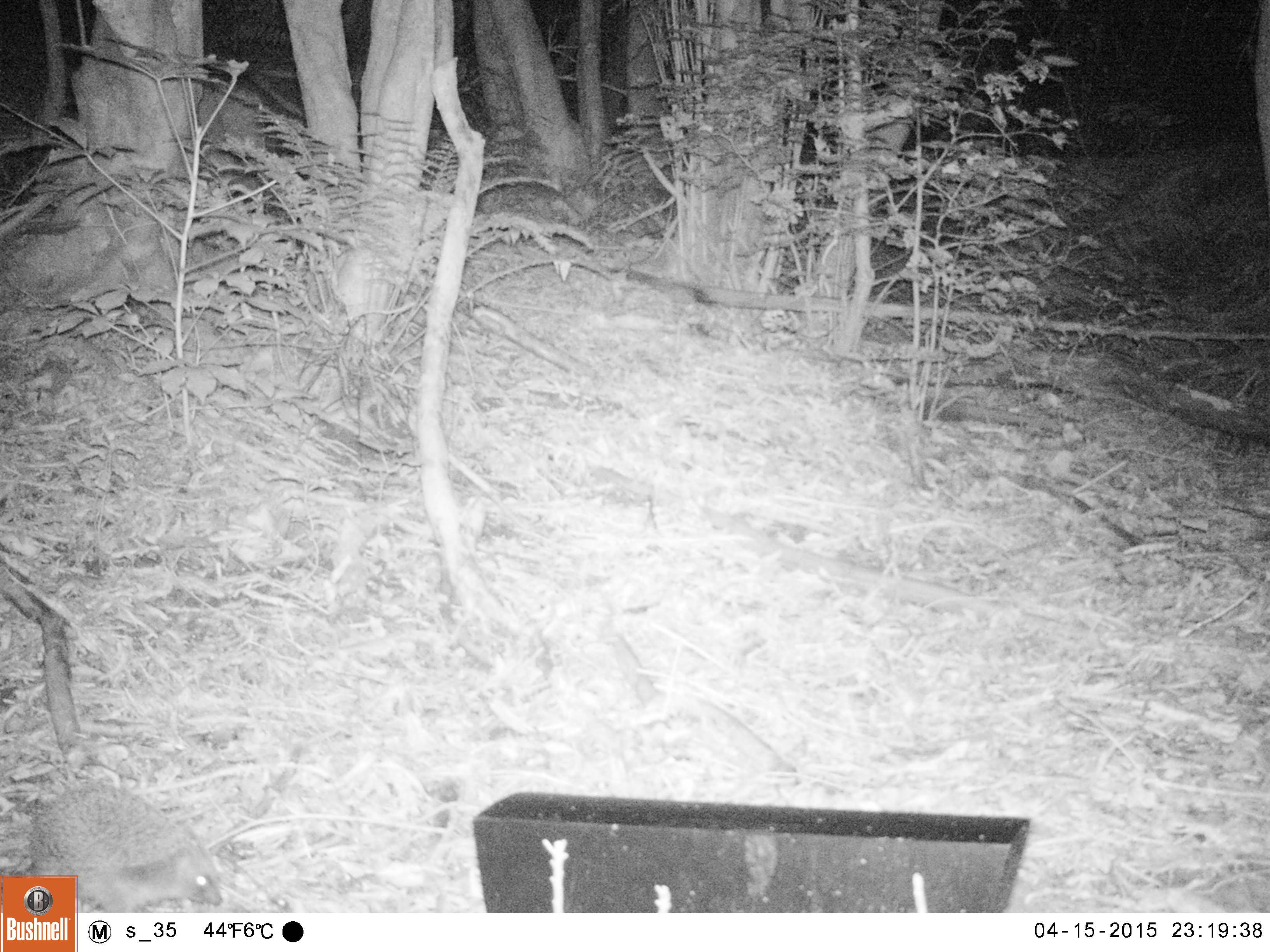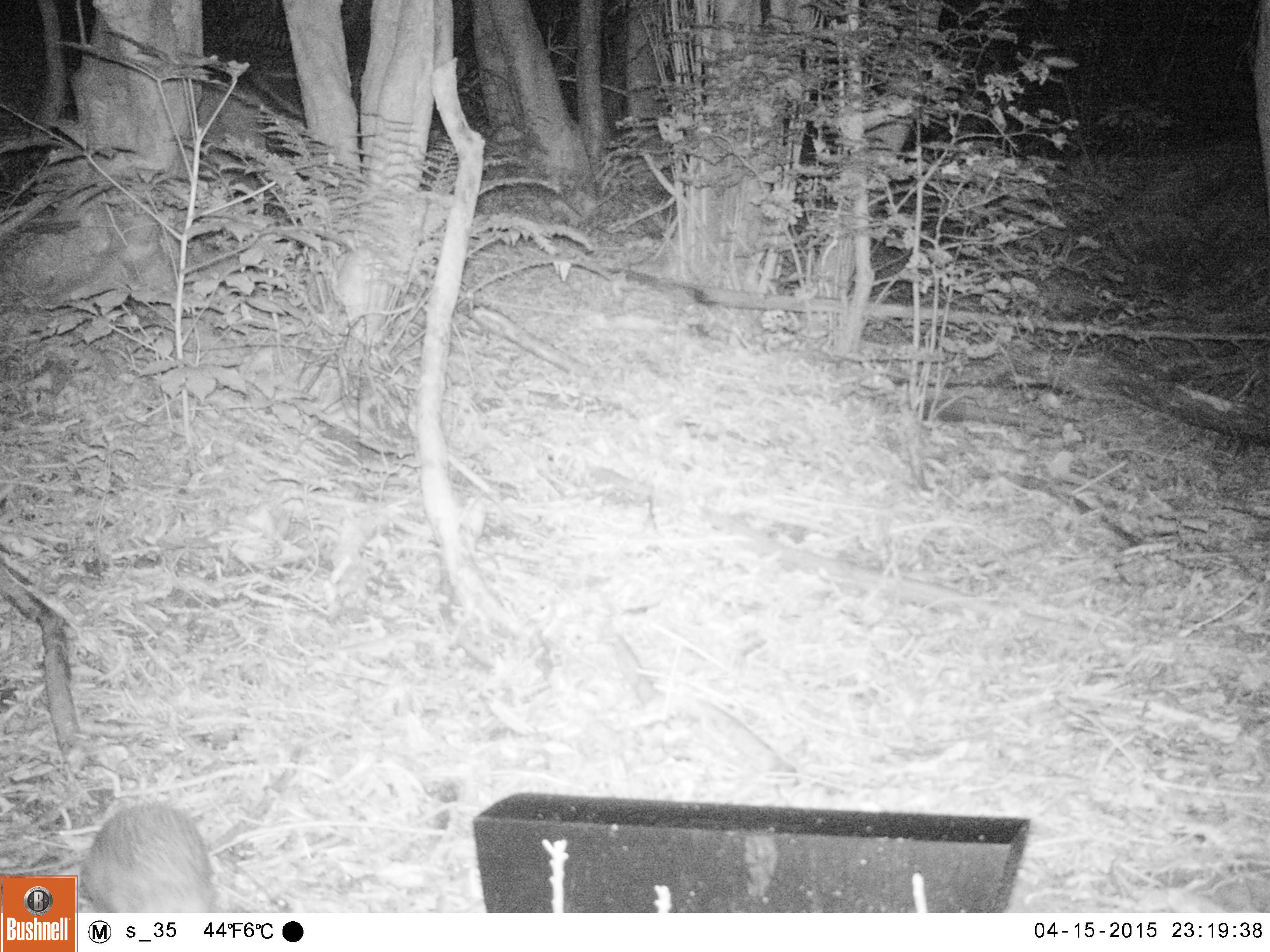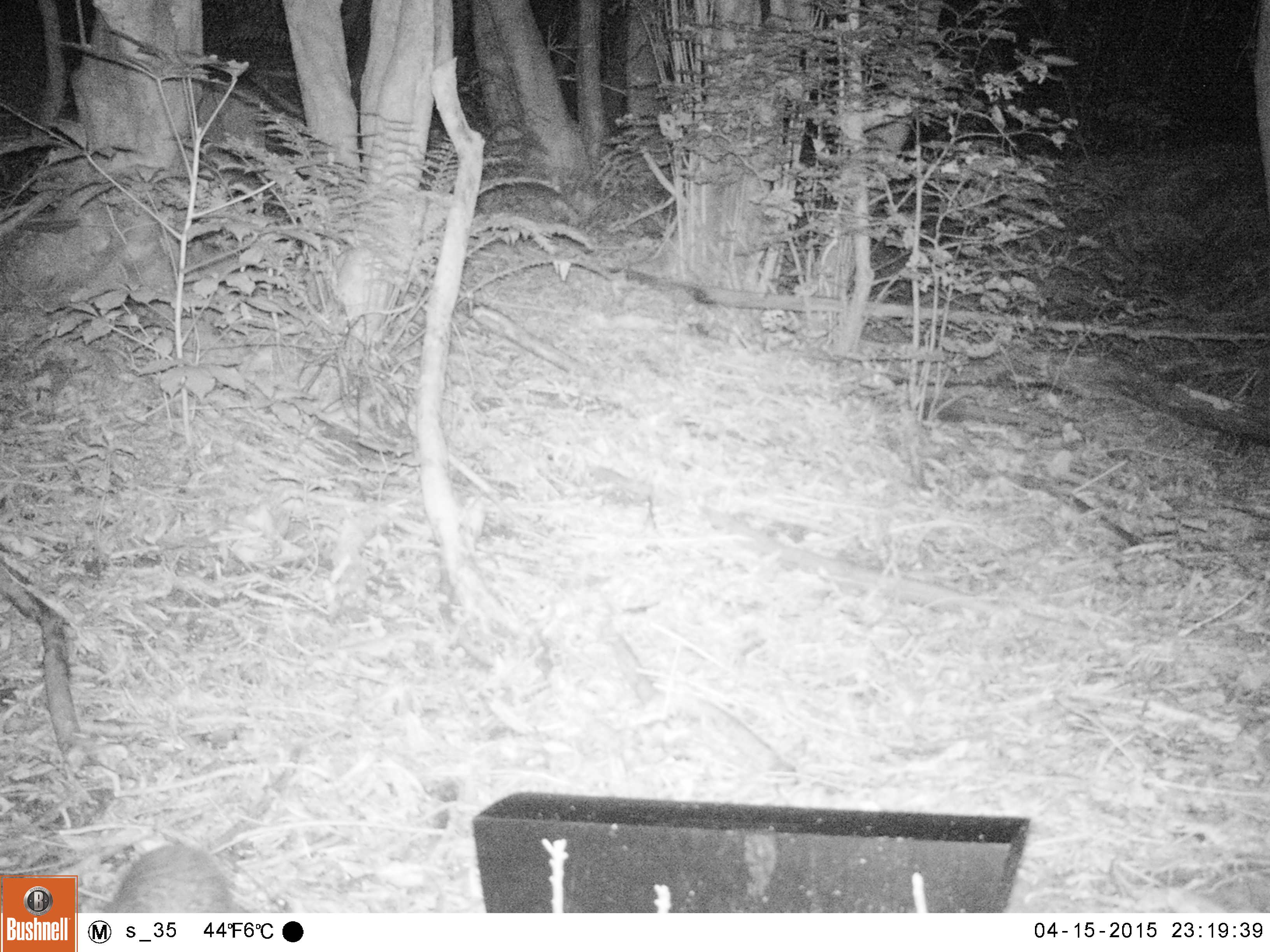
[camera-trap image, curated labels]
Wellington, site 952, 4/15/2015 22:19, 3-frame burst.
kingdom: Animalia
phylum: Chordata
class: Mammalia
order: Eulipotyphla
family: Erinaceidae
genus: Erinaceus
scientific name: Erinaceus europaeus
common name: hedgehog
Hedgehog (Erinaceus europaeus).